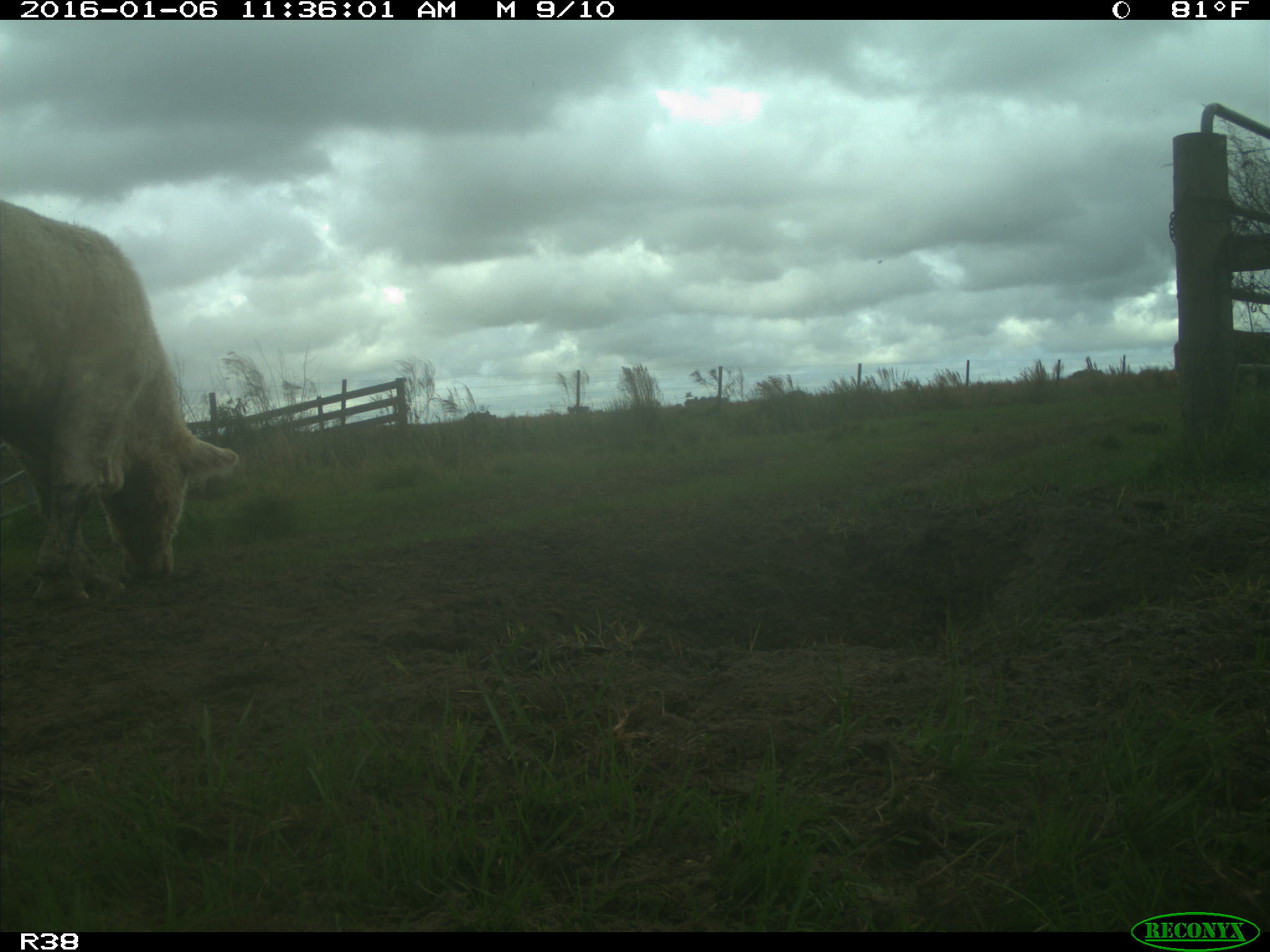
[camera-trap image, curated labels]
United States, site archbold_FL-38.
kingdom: Animalia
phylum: Chordata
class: Mammalia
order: Artiodactyla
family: Bovidae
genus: Bos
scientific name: Bos taurus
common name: domestic cow